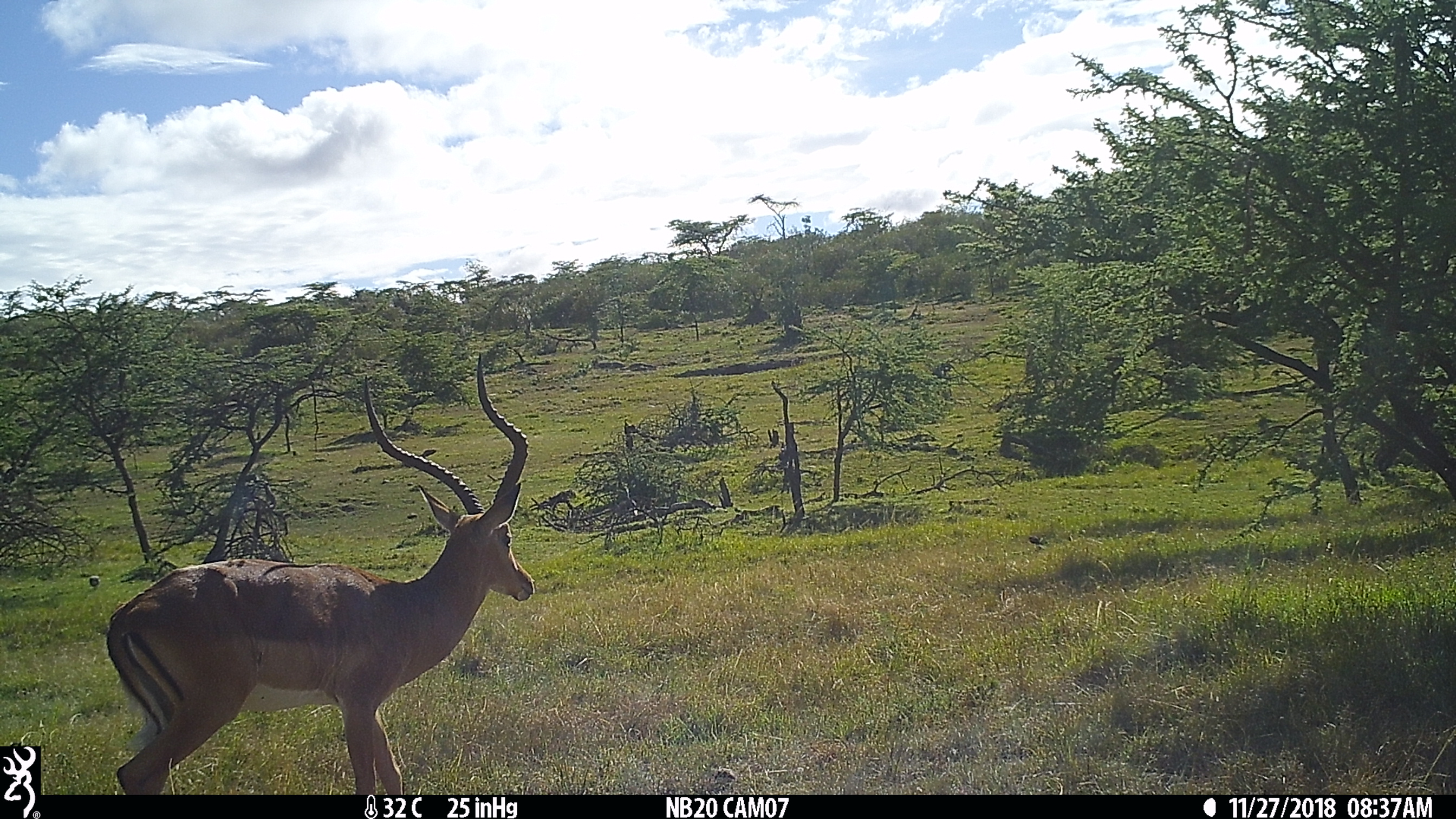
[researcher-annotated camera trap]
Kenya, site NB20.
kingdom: Animalia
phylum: Chordata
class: Mammalia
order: Artiodactyla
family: Bovidae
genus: Aepyceros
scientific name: Aepyceros melampus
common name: impala